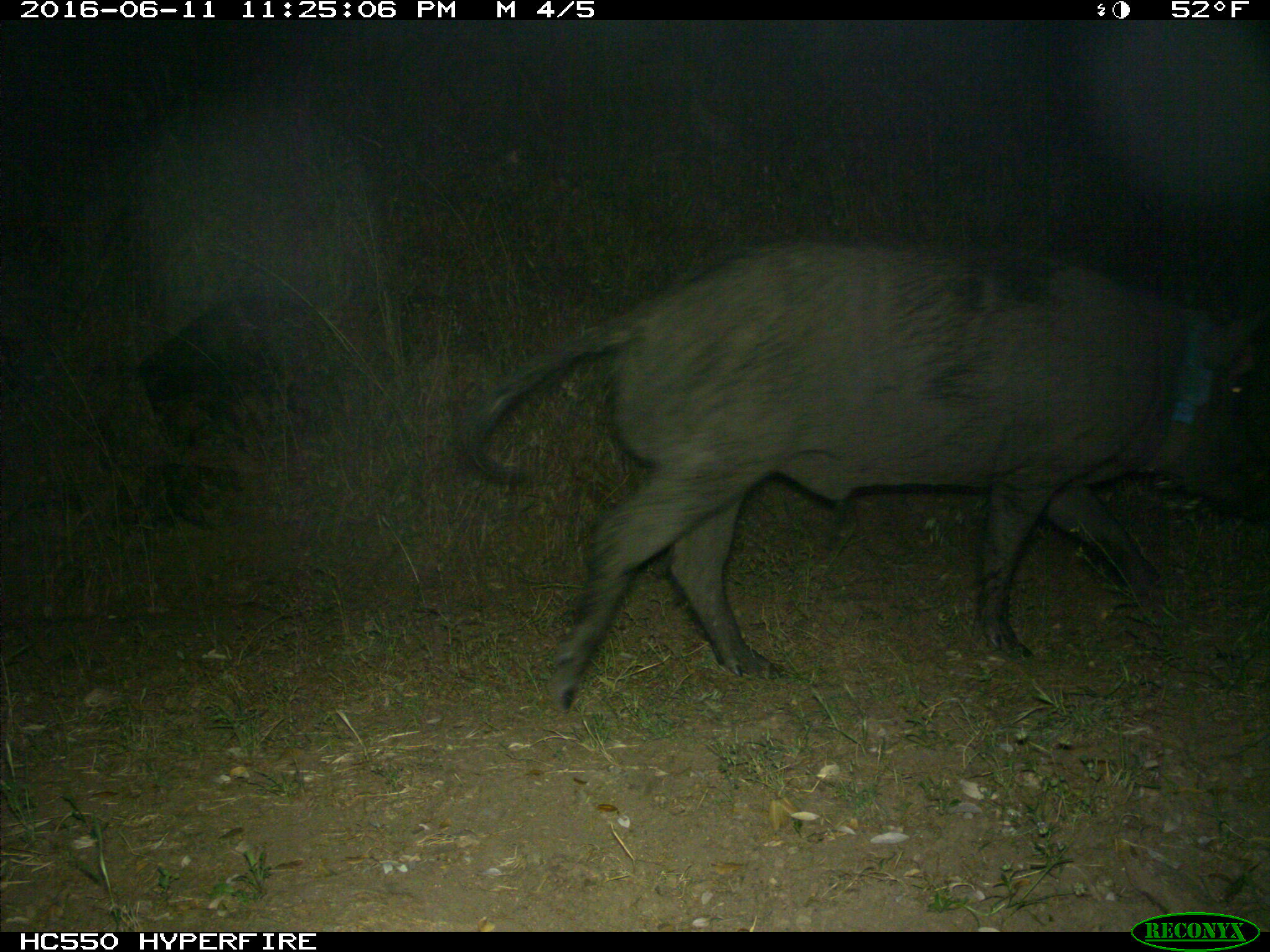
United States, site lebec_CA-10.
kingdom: Animalia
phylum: Chordata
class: Mammalia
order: Artiodactyla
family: Suidae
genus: Sus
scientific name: Sus scrofa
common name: wild boar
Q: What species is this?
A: Sus scrofa (wild boar).